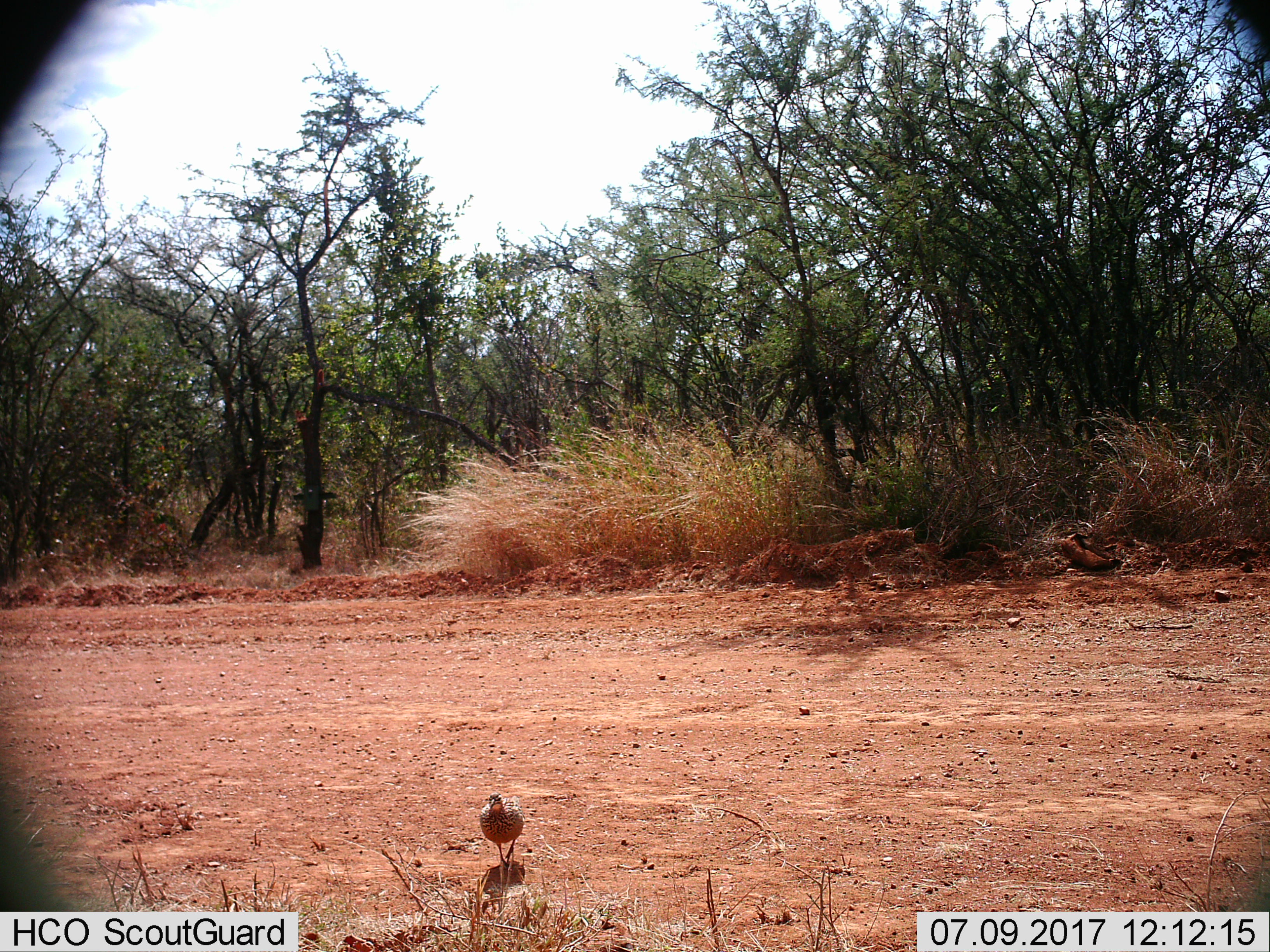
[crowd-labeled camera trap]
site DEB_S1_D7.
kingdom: Animalia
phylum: Chordata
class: Aves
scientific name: Aves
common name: bird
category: birdother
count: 1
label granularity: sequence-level